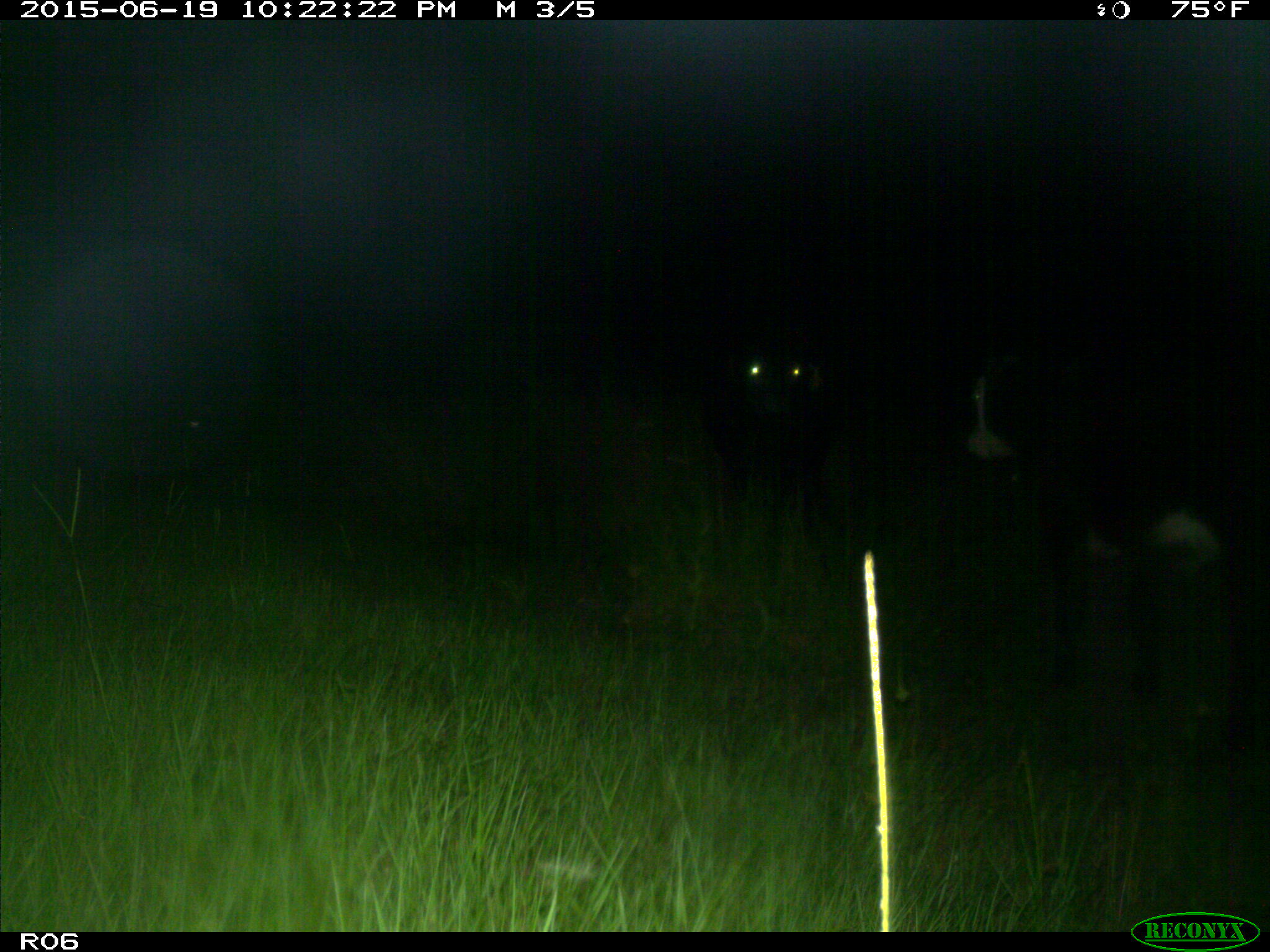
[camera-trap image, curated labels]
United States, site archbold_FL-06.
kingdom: Animalia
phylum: Chordata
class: Mammalia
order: Artiodactyla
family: Bovidae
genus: Bos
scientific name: Bos taurus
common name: domestic cow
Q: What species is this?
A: Bos taurus (domestic cow).